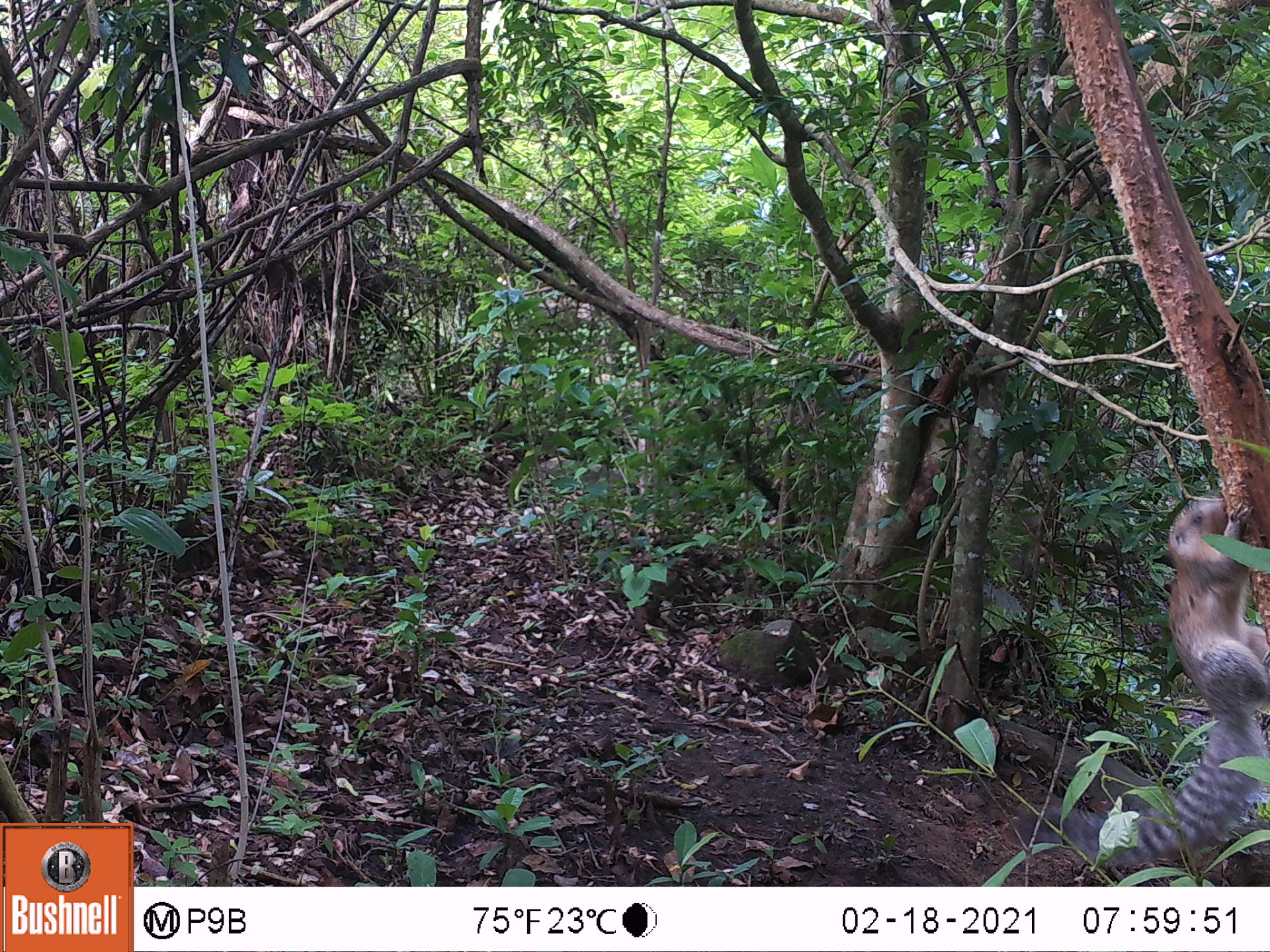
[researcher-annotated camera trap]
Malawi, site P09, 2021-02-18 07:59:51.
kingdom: Animalia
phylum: Chordata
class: Mammalia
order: Rodentia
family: Sciuridae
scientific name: Sciuridae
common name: squirrel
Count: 1.